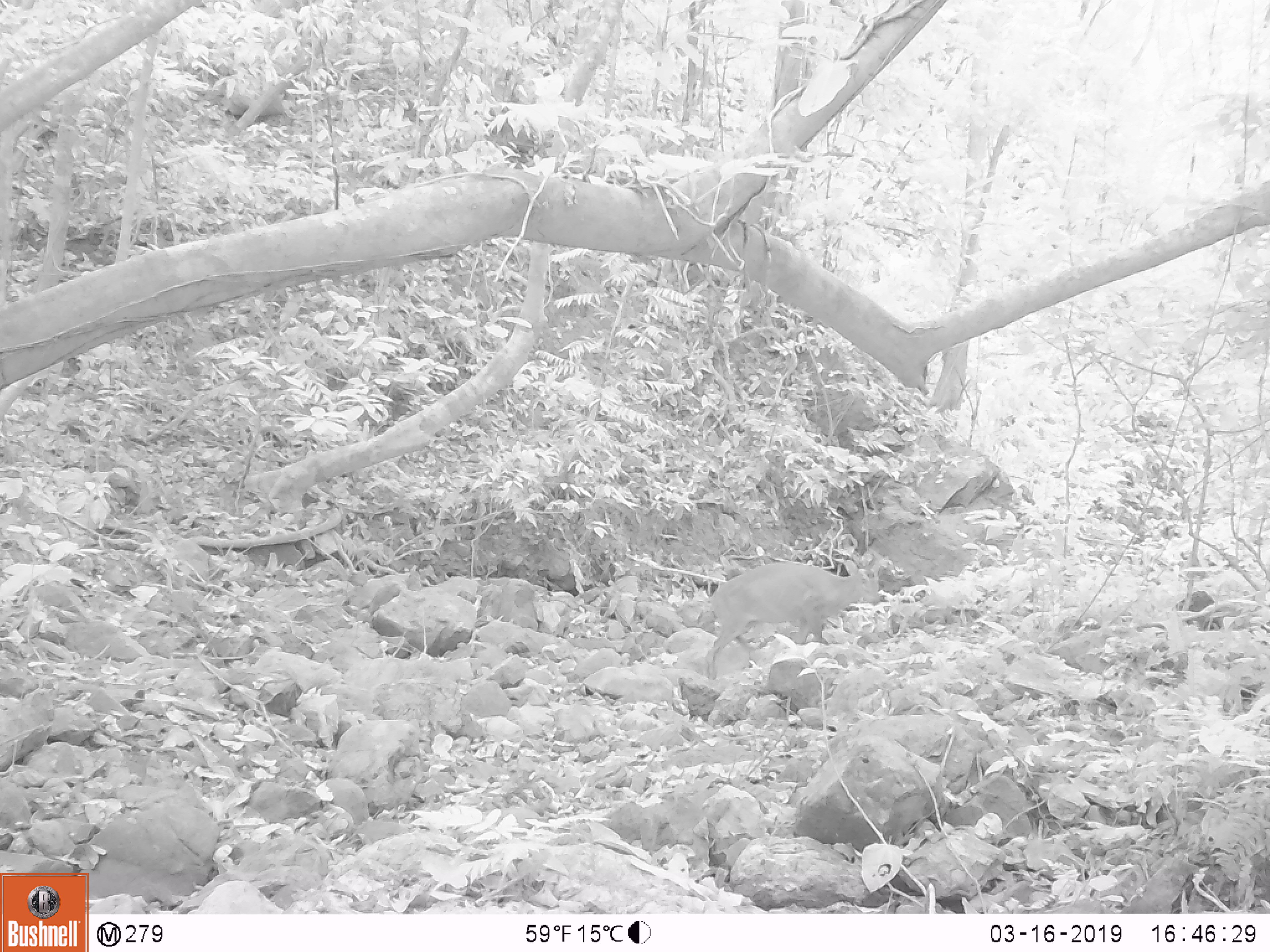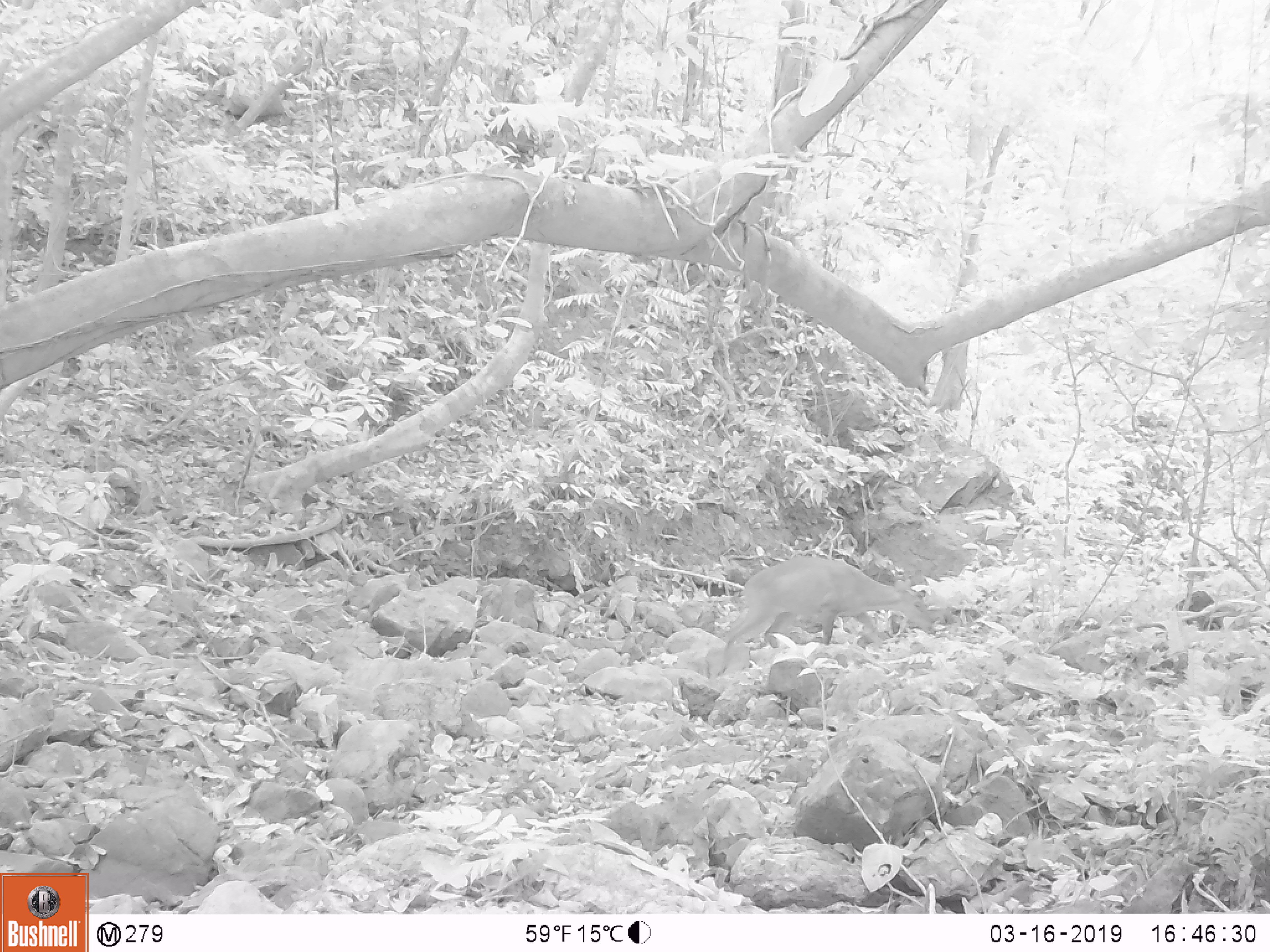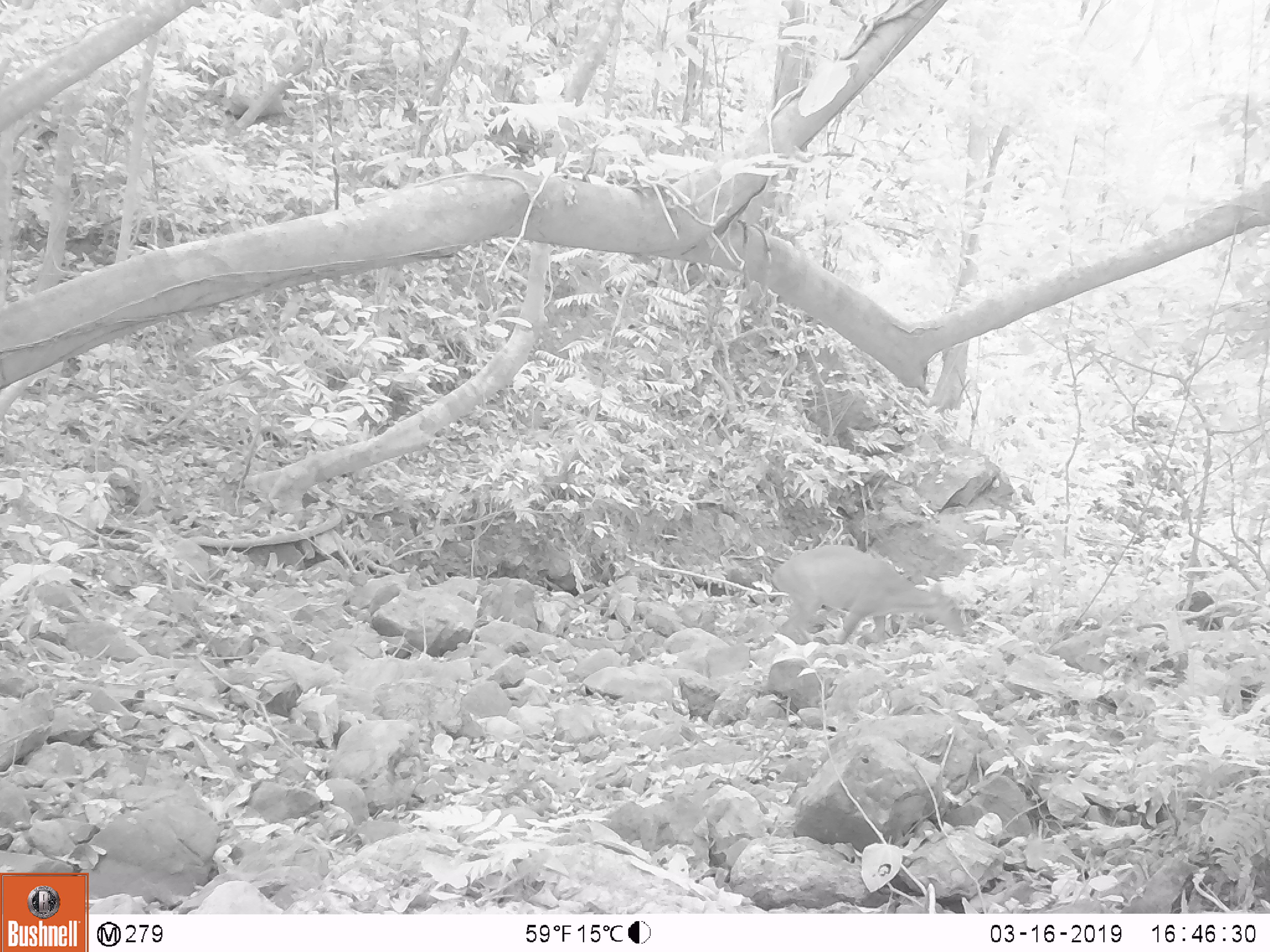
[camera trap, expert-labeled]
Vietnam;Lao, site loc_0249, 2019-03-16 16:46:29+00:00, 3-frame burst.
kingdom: Animalia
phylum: Chordata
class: Mammalia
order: Artiodactyla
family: Cervidae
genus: Muntiacus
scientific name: Muntiacus vuquangensis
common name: large-antlered muntjac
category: large antlered muntjac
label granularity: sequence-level